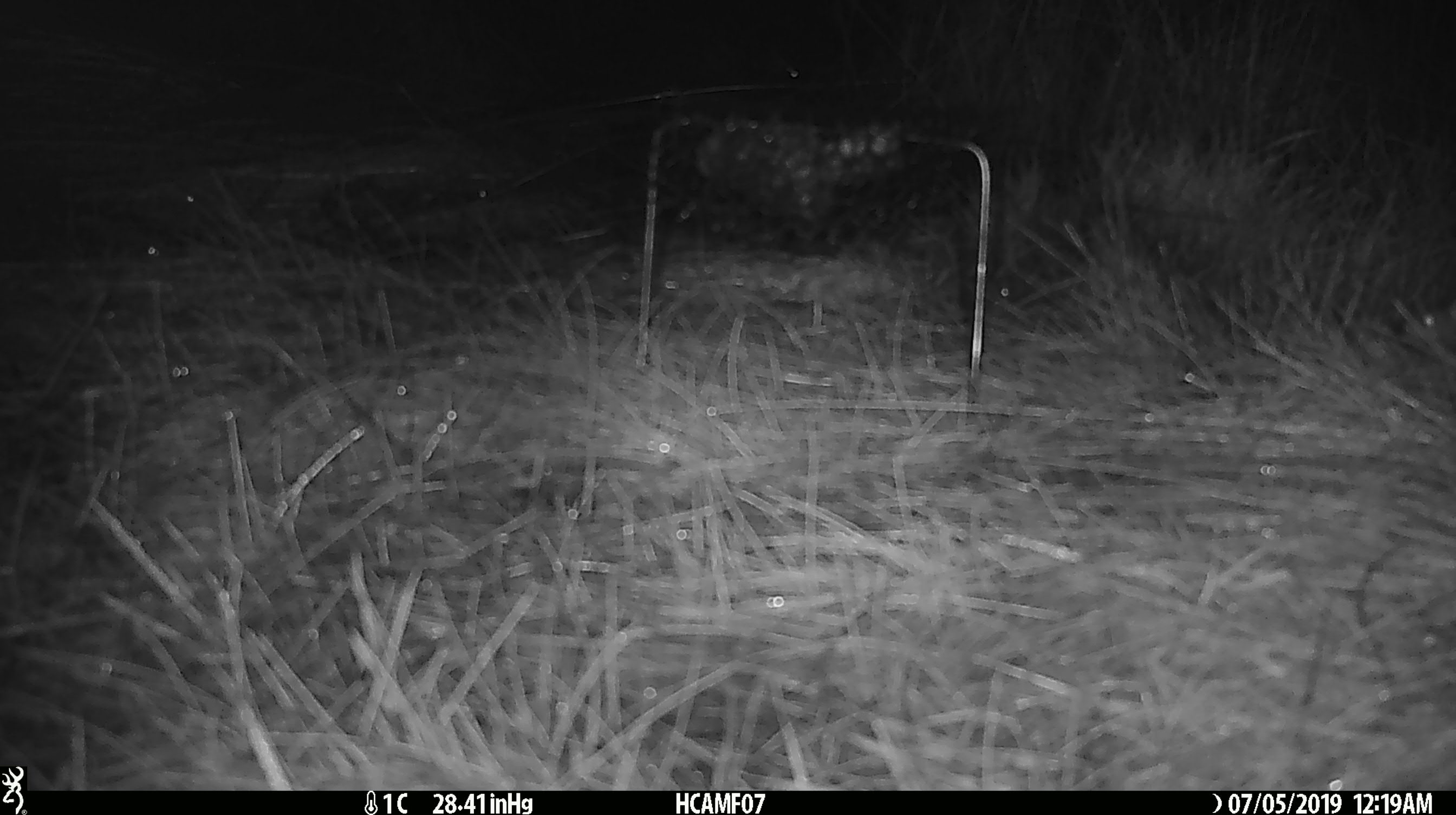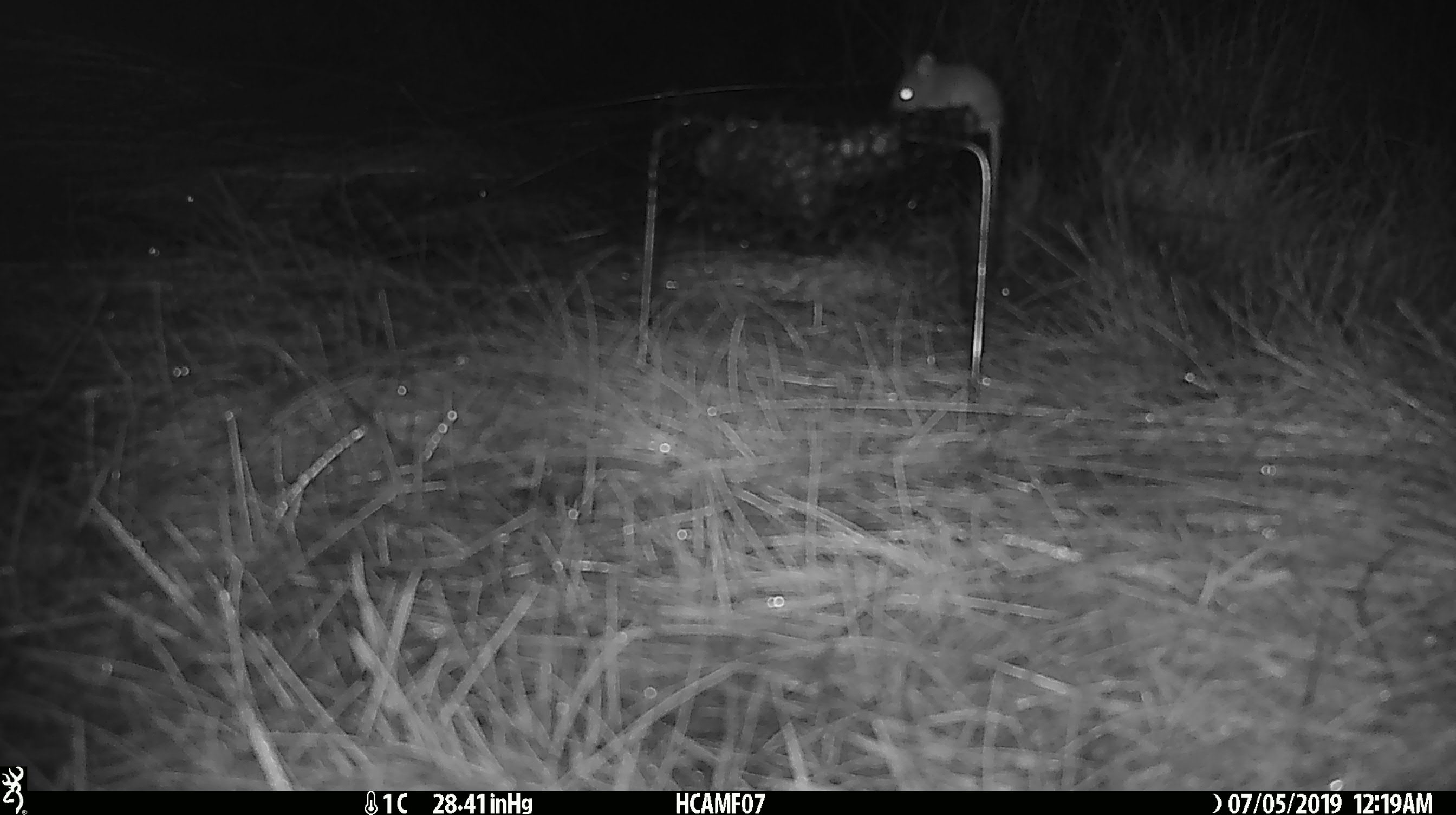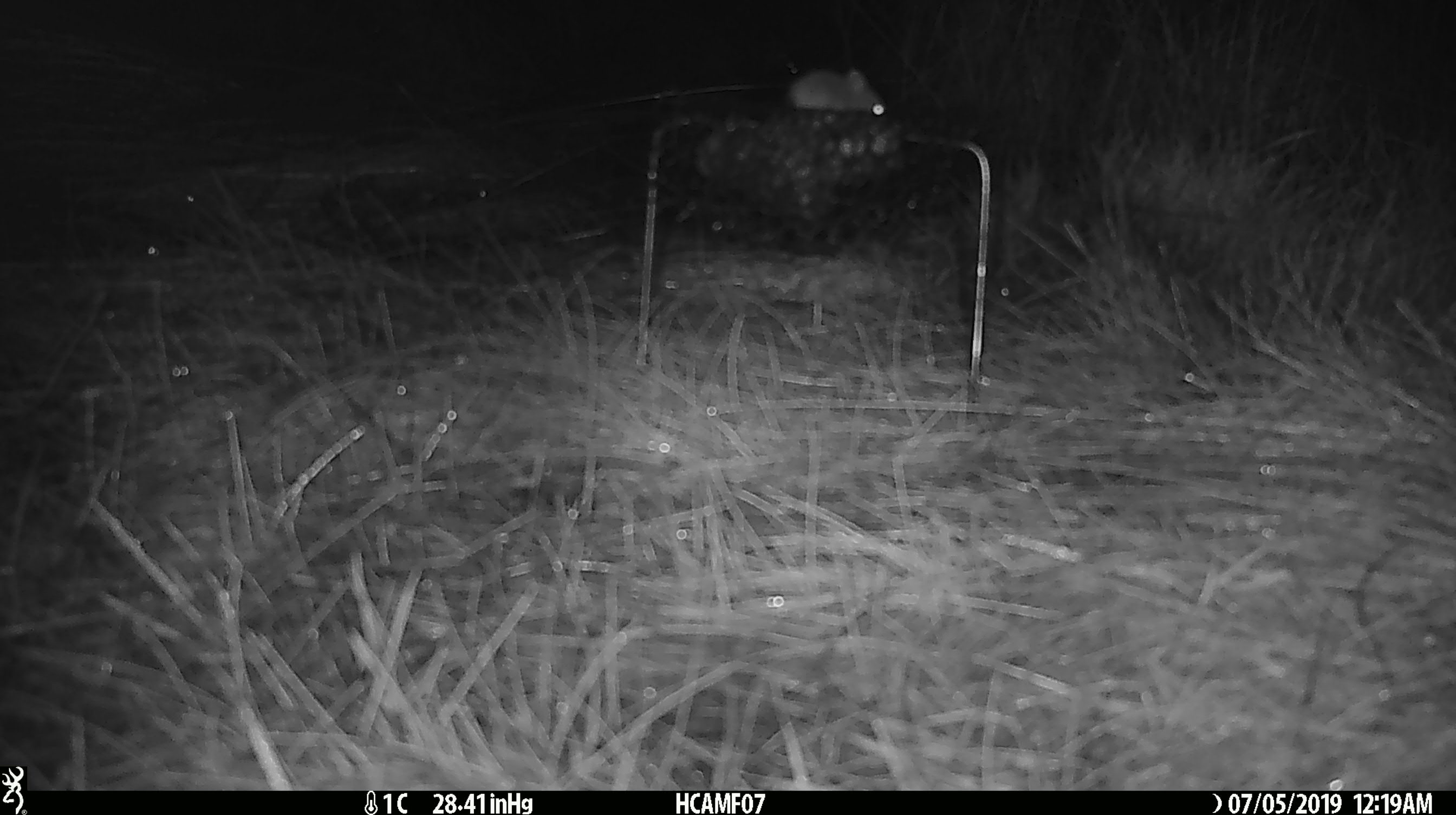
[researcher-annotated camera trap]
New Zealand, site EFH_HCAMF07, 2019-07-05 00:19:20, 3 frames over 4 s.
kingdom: Animalia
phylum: Chordata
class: Mammalia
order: Rodentia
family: Muridae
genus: Mus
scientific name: Mus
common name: mouse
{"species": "mouse (Mus)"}